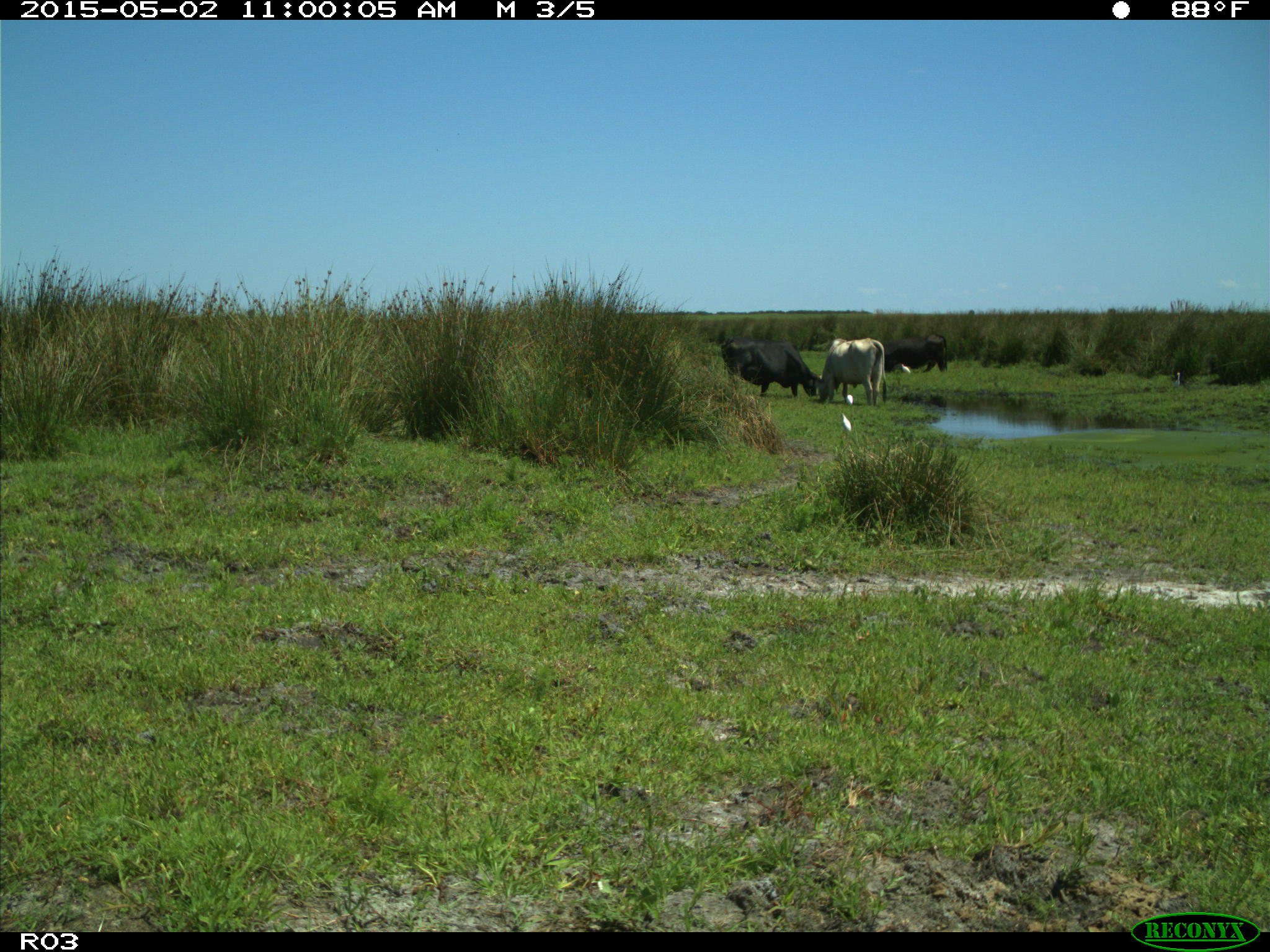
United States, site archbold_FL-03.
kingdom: Animalia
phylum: Chordata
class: Mammalia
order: Artiodactyla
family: Bovidae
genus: Bos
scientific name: Bos taurus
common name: domestic cow